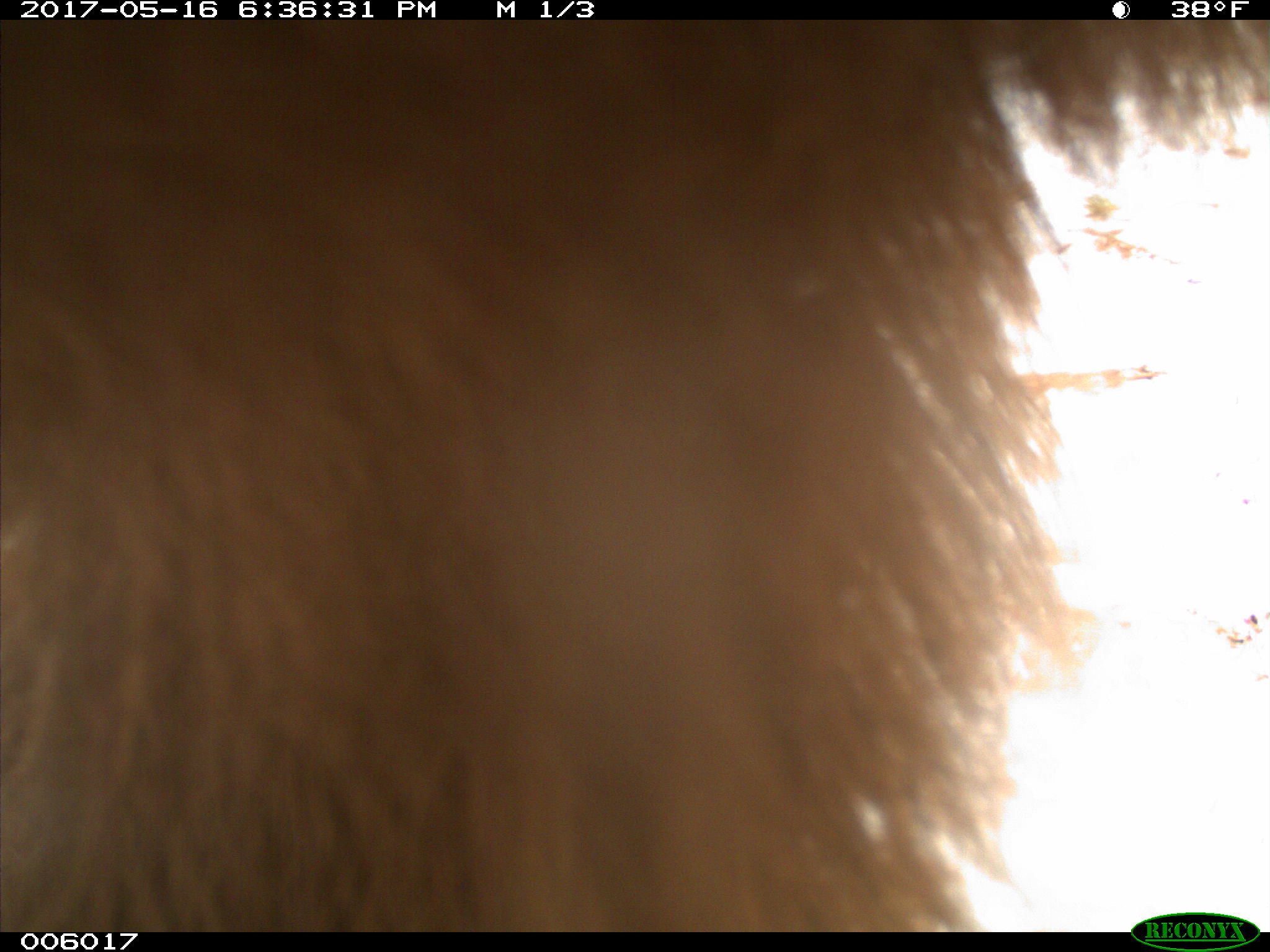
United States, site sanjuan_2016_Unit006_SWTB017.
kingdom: Animalia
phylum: Chordata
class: Mammalia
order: Carnivora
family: Ursidae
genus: Ursus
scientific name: Ursus americanus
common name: american black bear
Ursus americanus (american black bear).